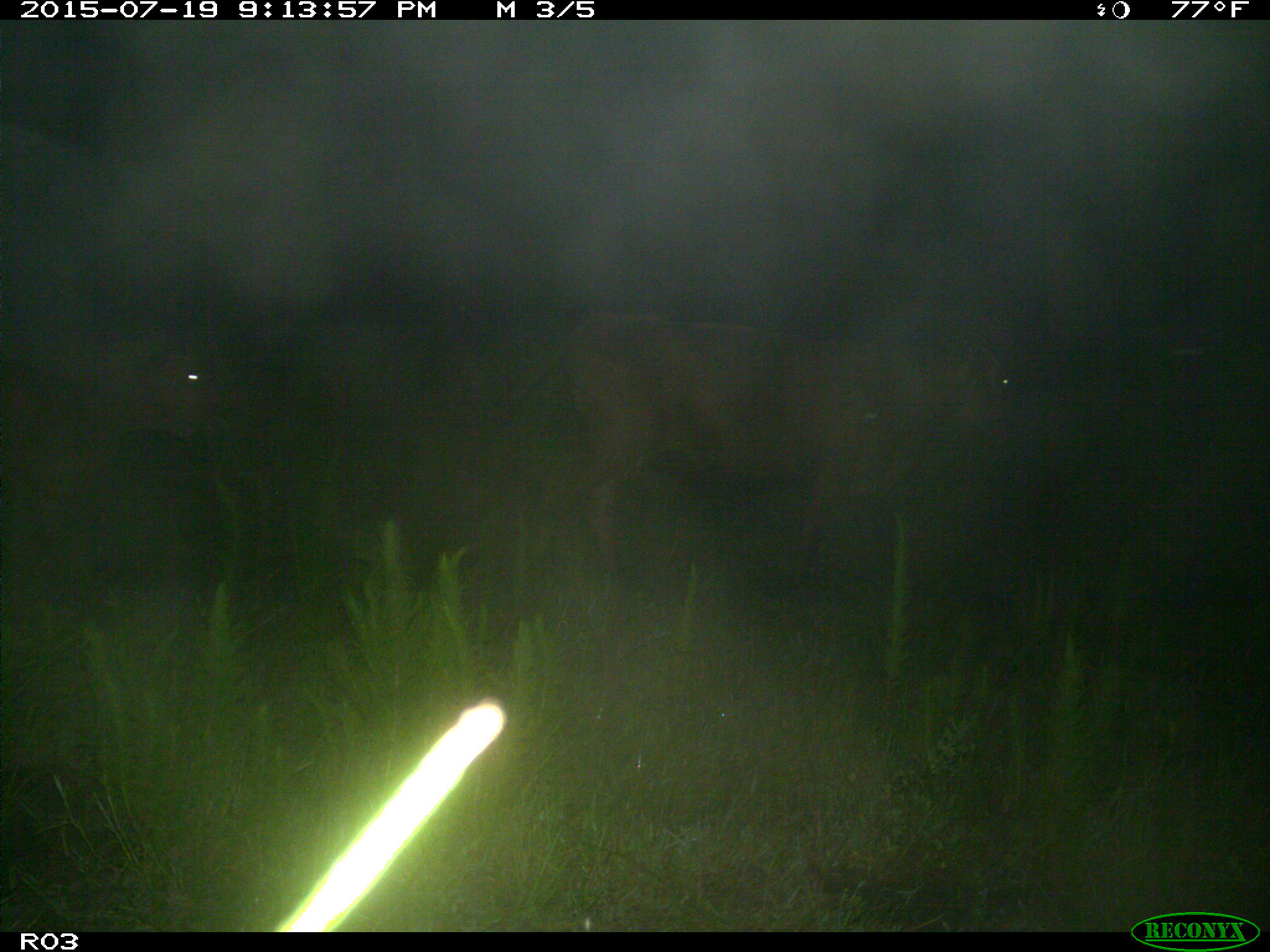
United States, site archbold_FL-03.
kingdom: Animalia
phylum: Chordata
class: Mammalia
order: Artiodactyla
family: Bovidae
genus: Bos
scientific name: Bos taurus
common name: domestic cow